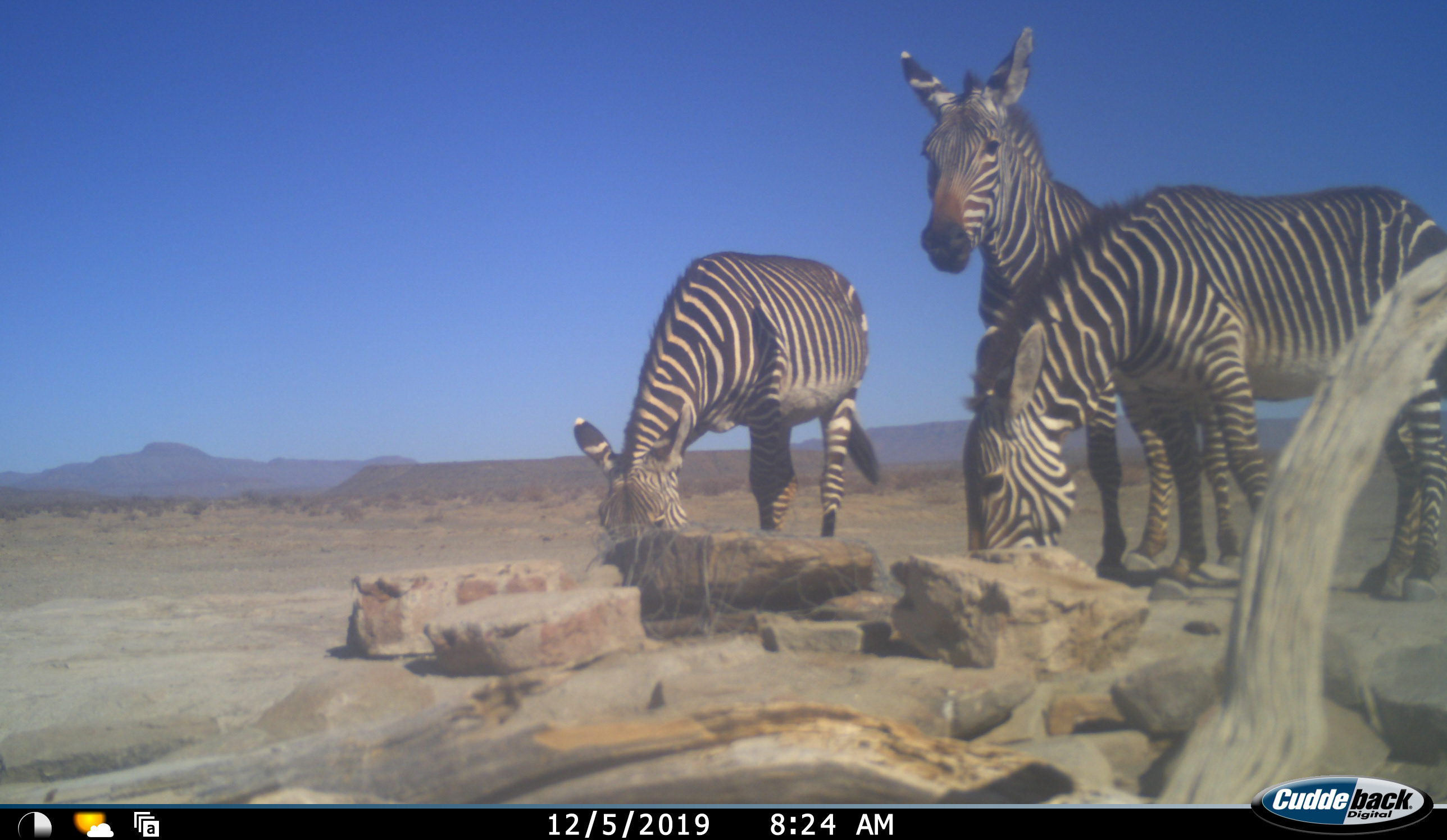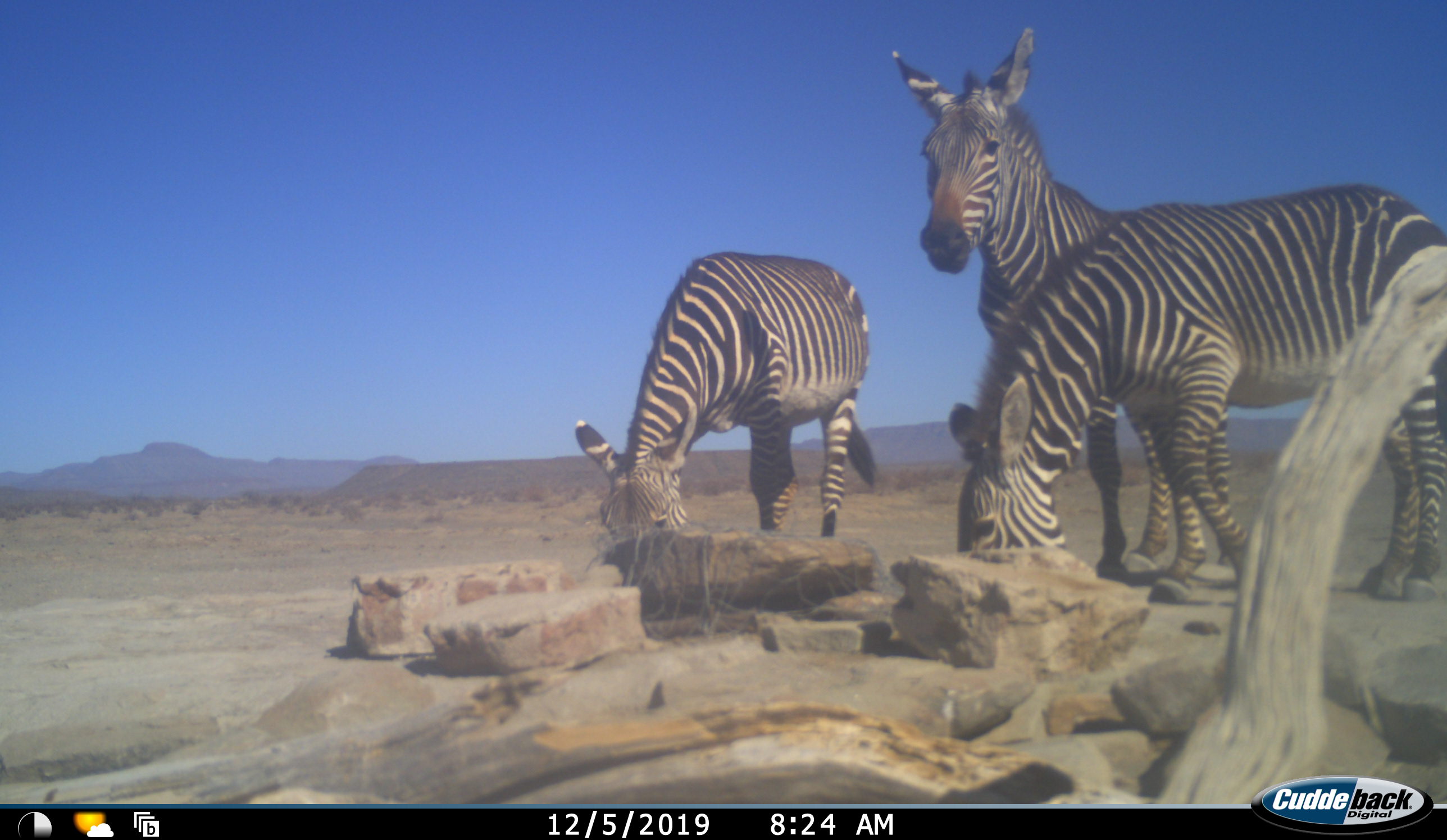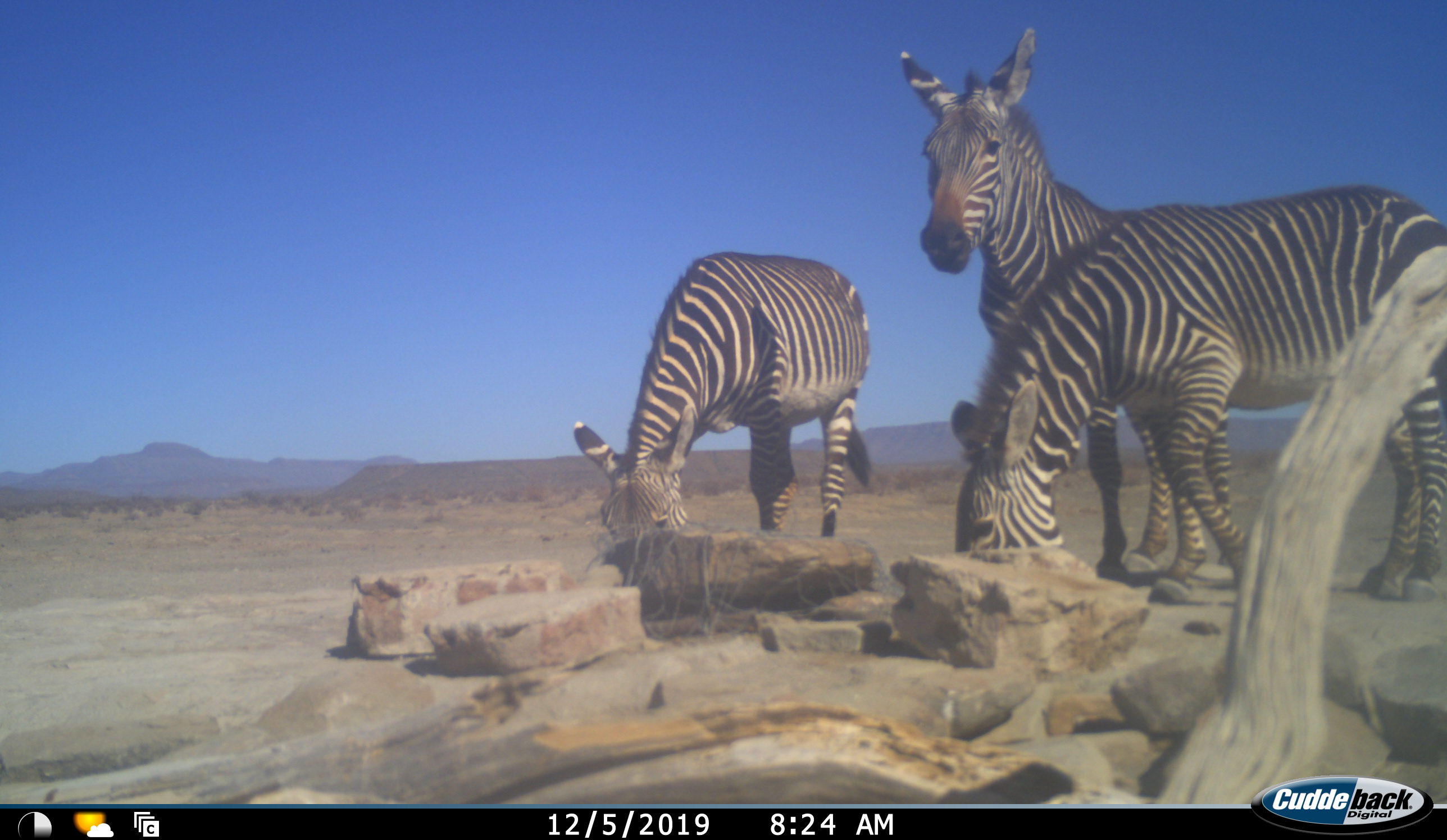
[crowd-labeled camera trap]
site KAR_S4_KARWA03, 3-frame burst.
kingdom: Animalia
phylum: Chordata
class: Mammalia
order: Perissodactyla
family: Equidae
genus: Equus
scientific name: Equus zebra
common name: mountain zebra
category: zebramountain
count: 3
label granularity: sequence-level